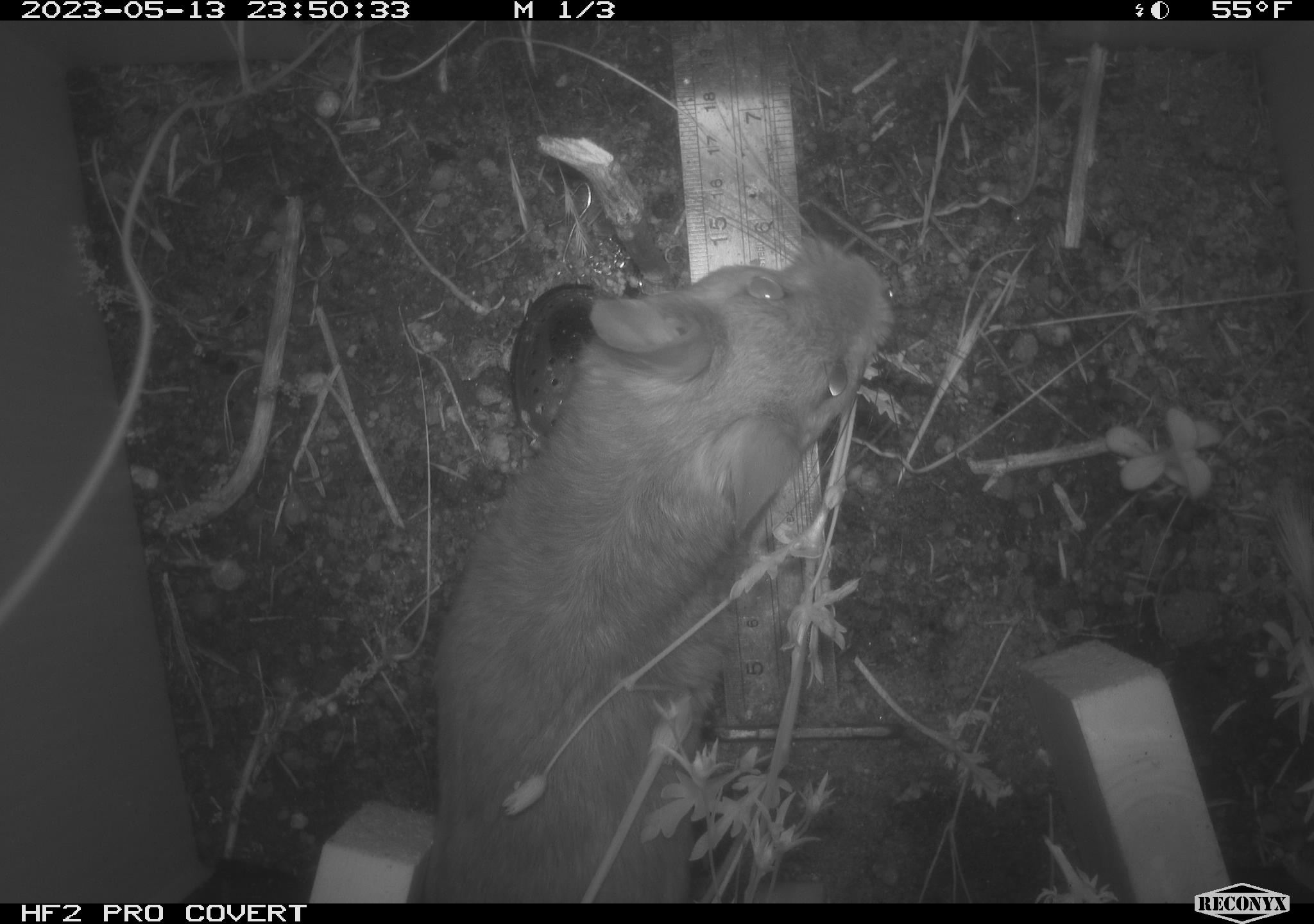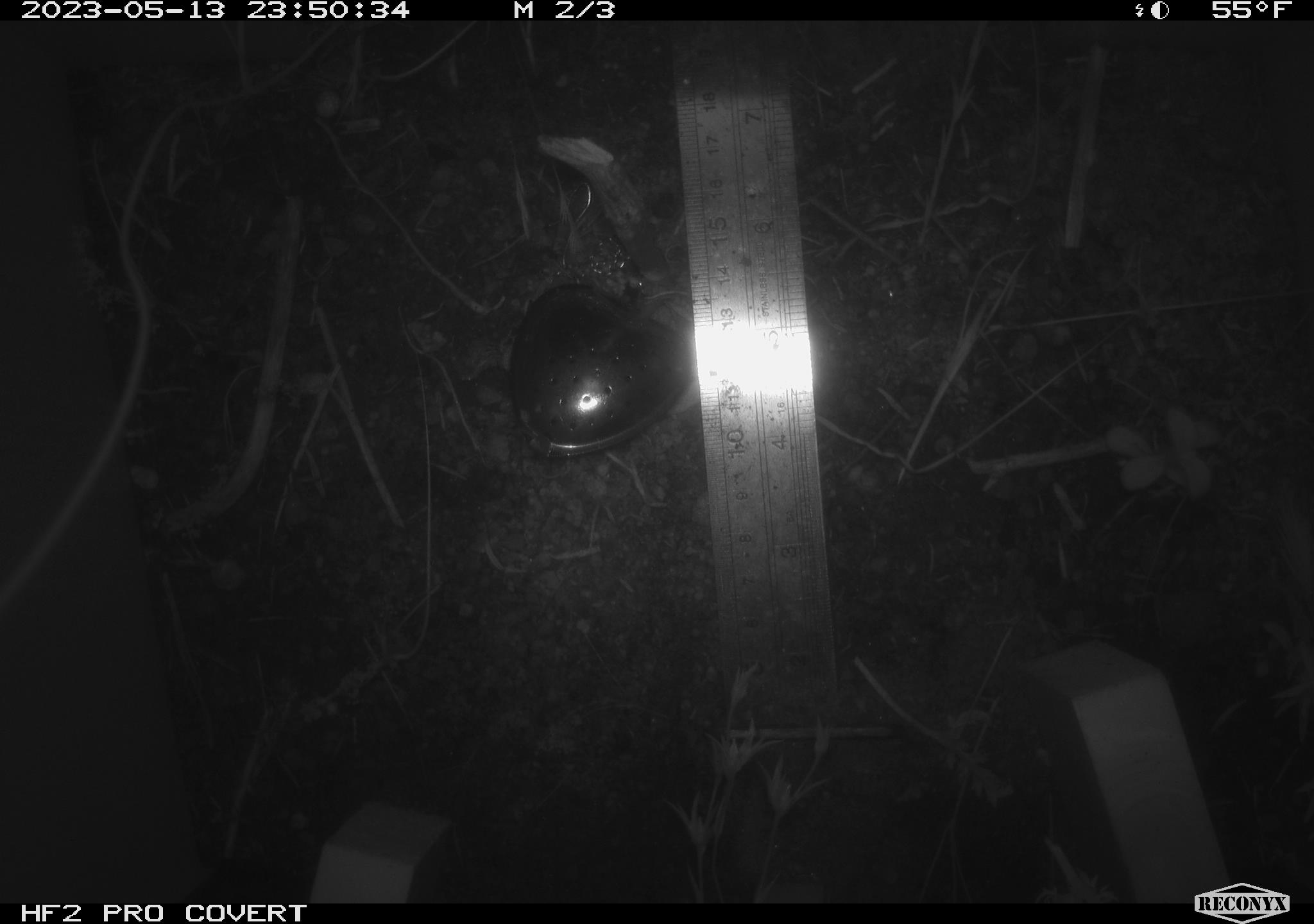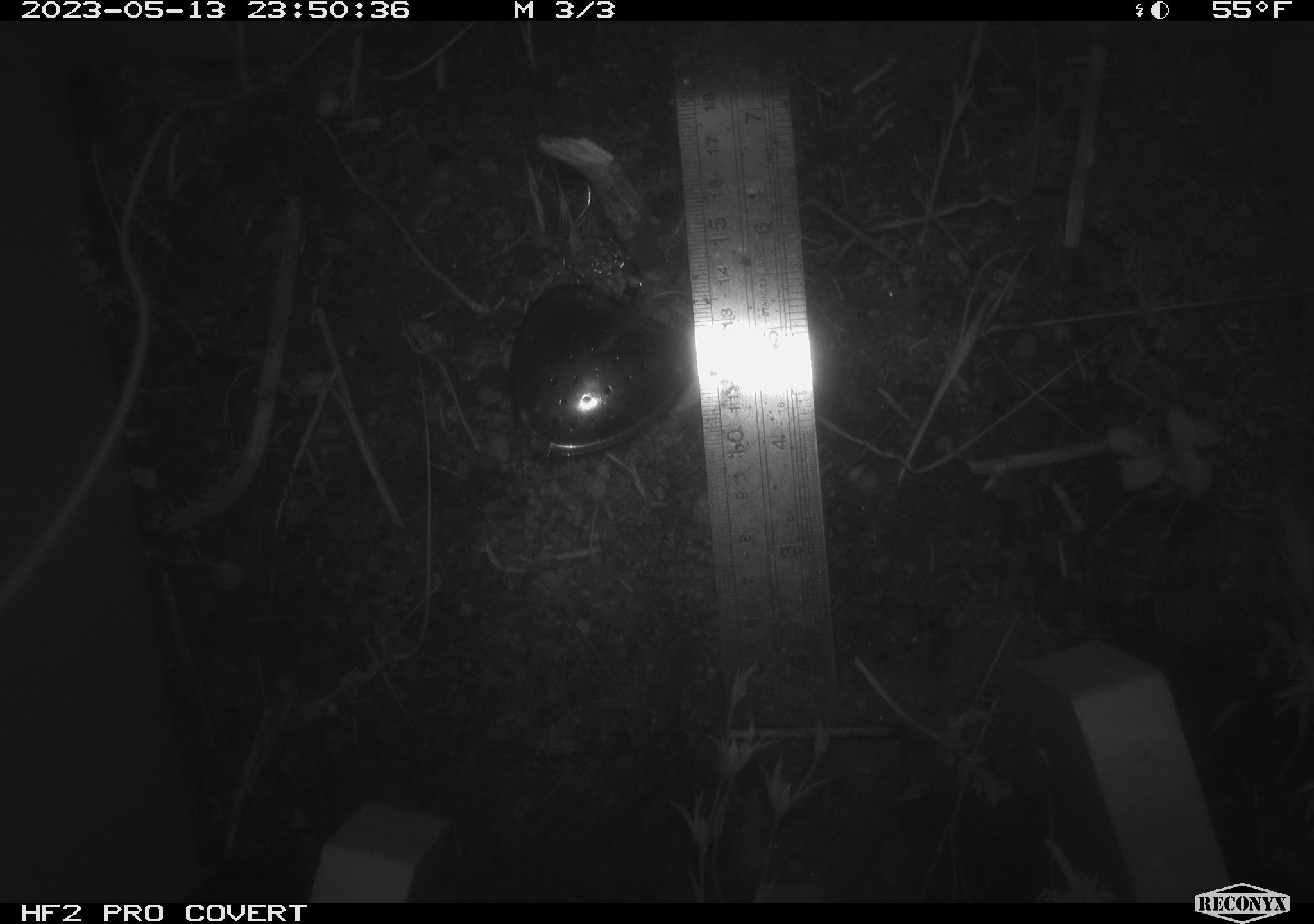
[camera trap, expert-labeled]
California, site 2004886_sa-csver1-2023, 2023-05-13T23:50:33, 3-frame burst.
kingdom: Animalia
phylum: Chordata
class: Mammalia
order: Rodentia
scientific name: Rodentia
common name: mouse species